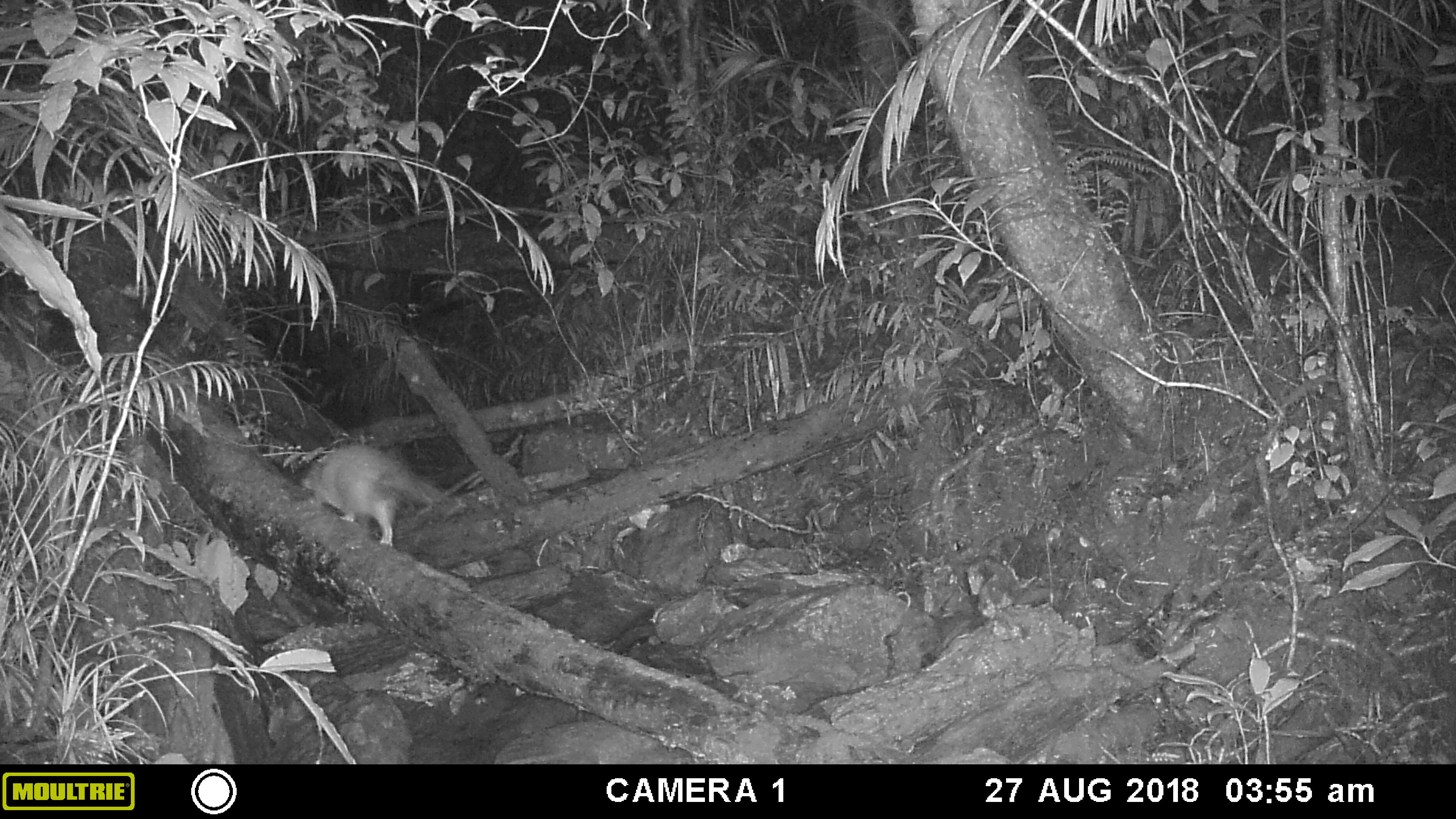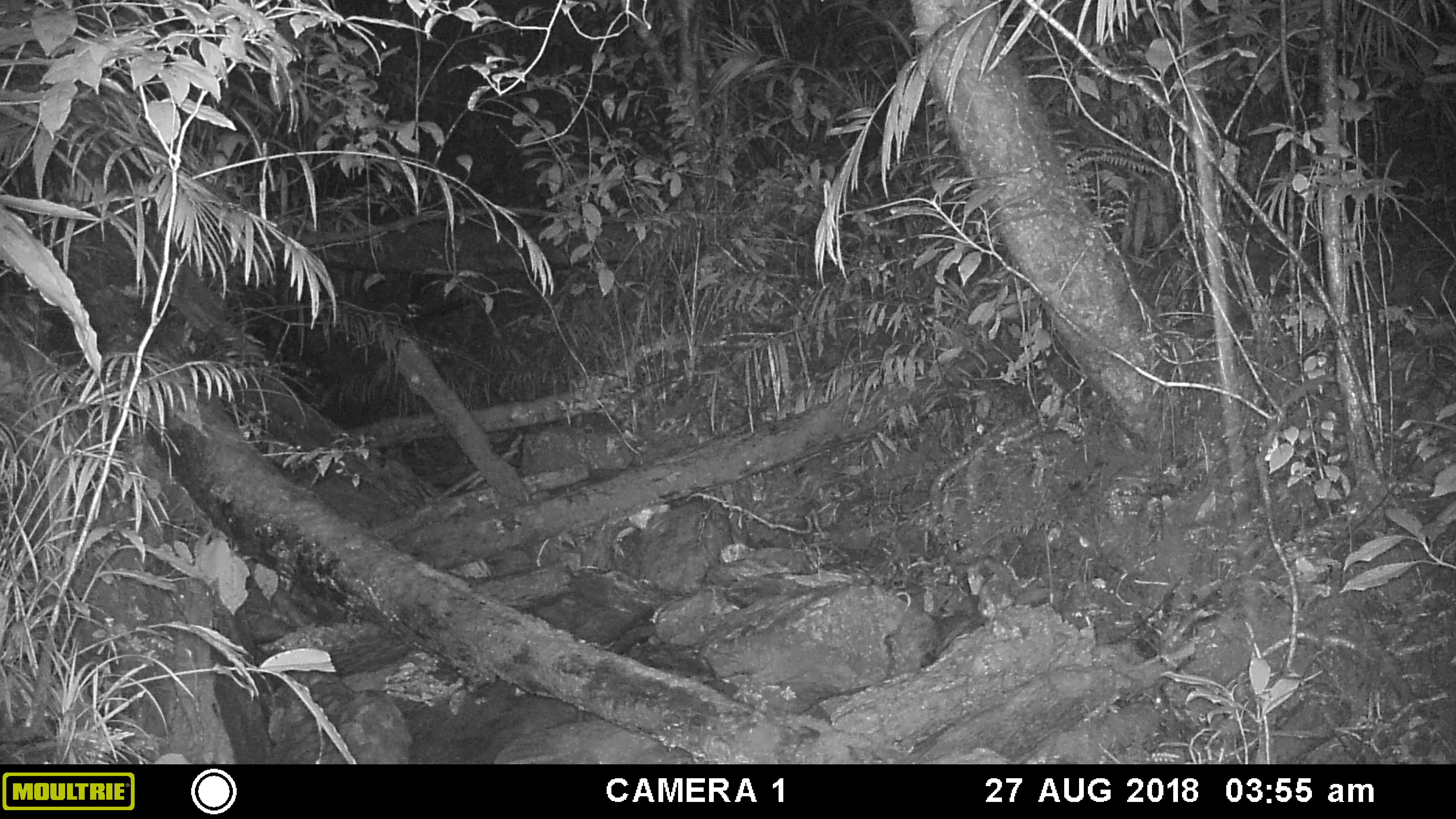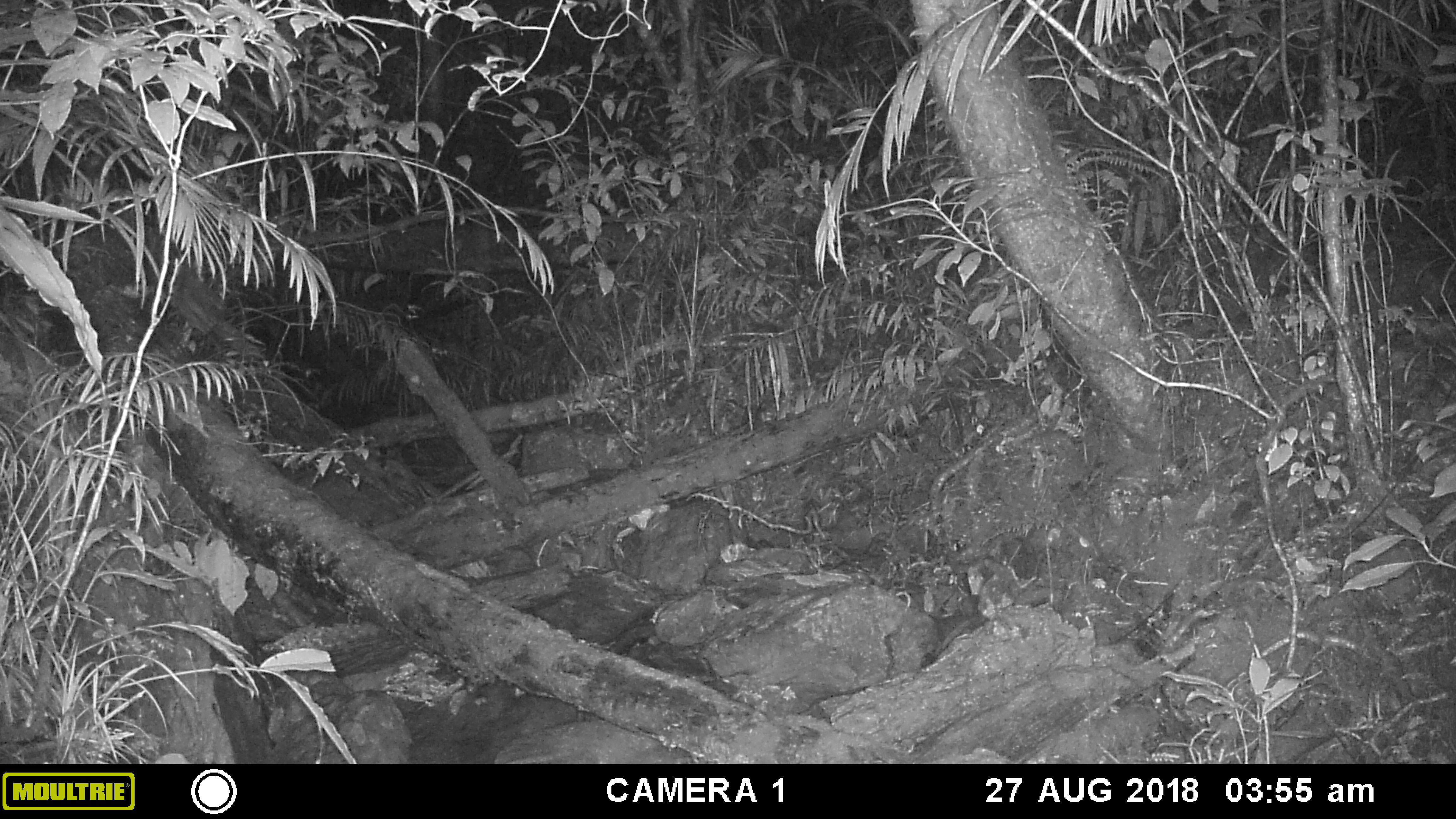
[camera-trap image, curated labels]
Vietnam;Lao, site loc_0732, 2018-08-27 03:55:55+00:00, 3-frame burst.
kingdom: Animalia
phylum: Chordata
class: Mammalia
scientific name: Mammalia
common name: mammal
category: unidentified small mammal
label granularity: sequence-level